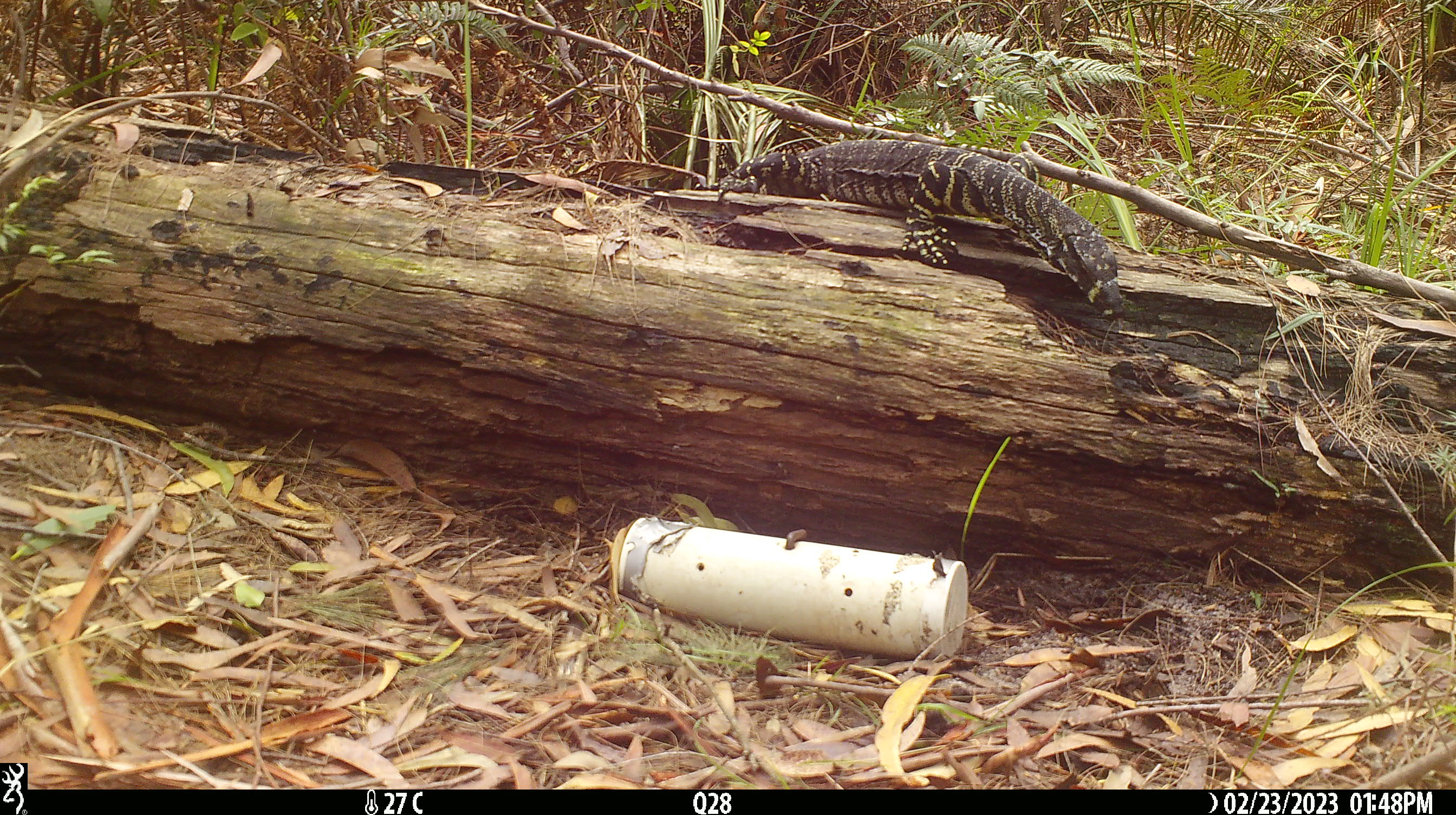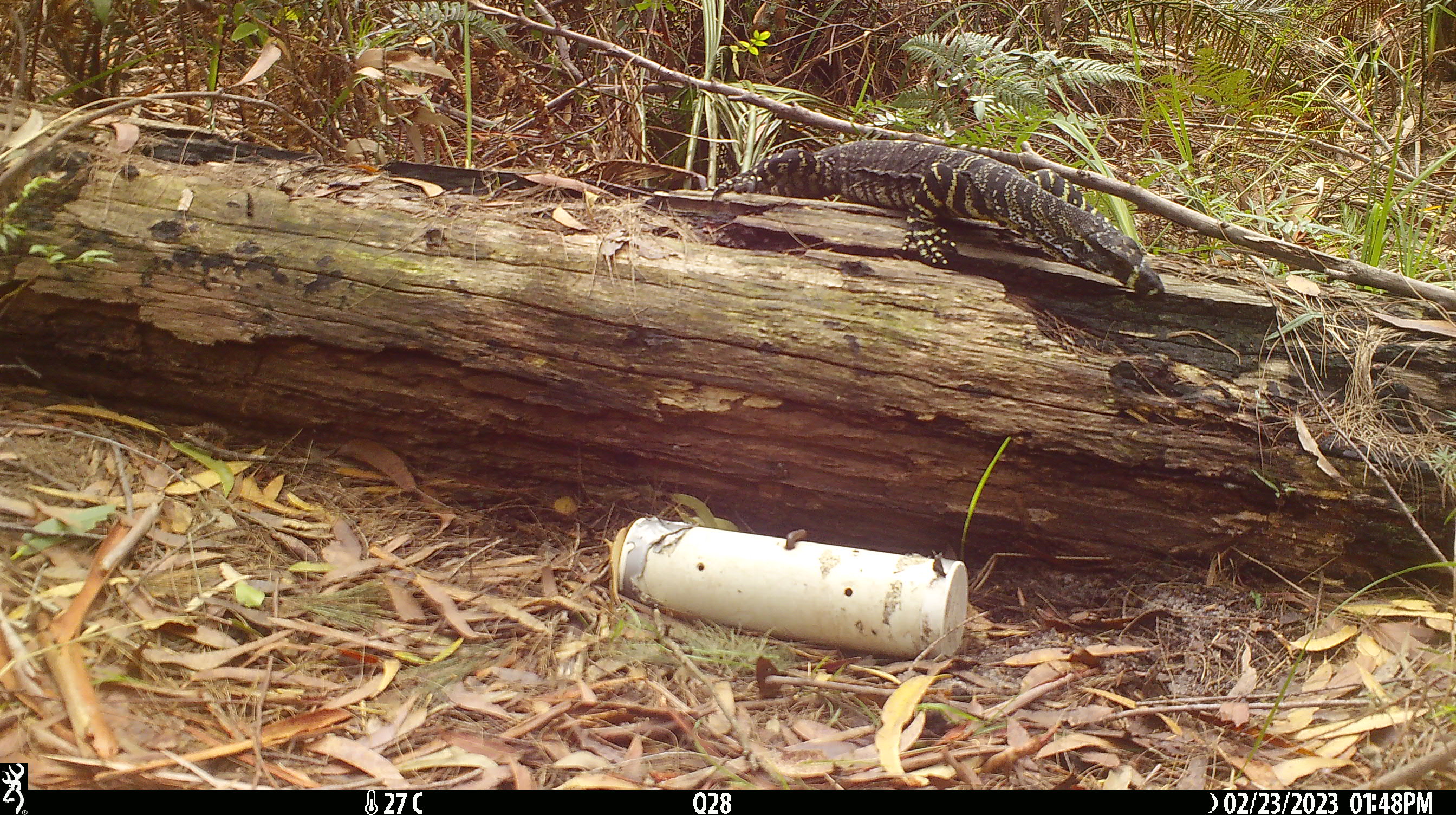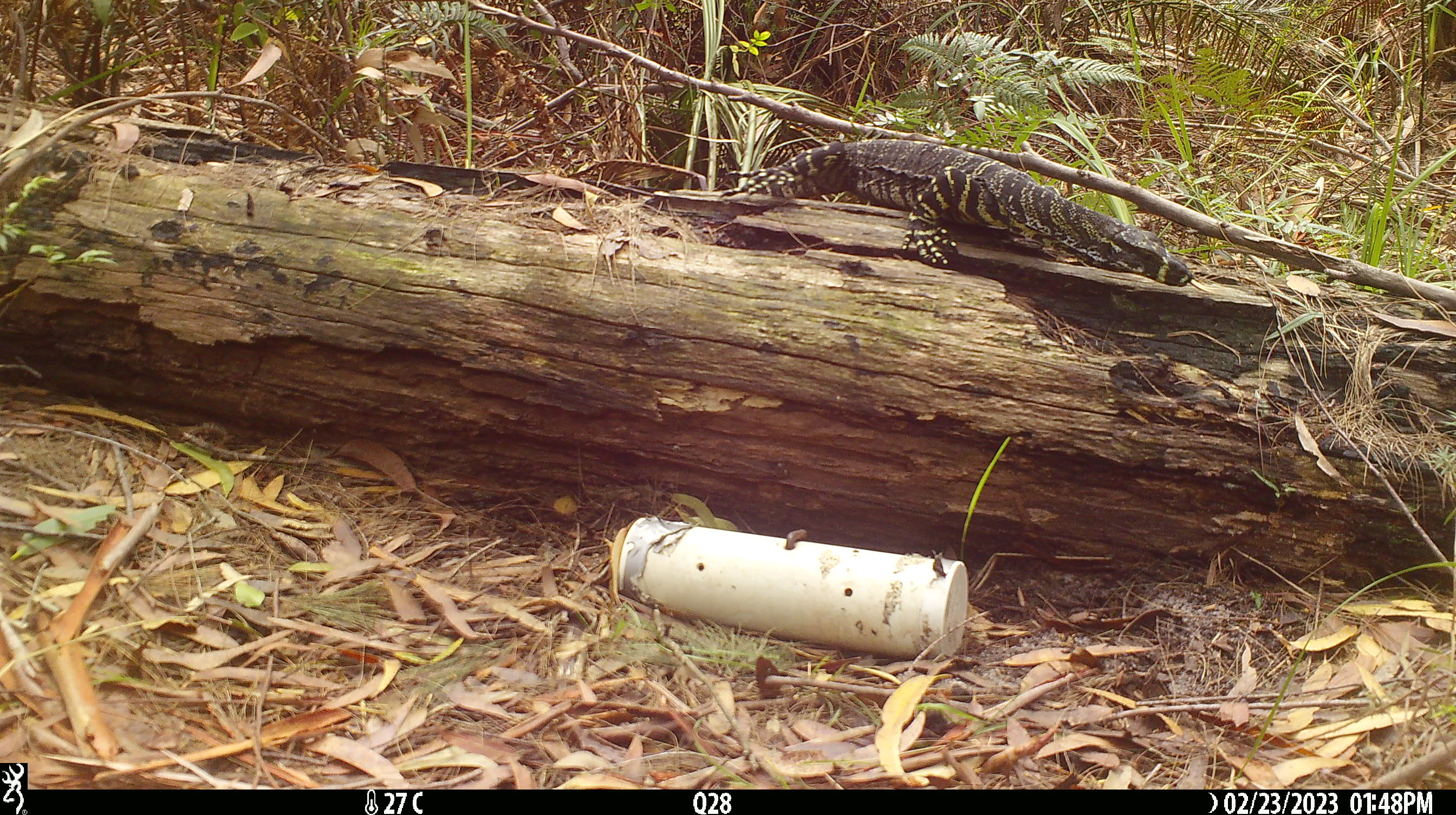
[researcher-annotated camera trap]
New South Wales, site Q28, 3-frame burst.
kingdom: Animalia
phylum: Chordata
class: Reptilia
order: Squamata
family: Varanidae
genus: Varanus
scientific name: Varanus varius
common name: lace monitor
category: goanna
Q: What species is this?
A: Goanna (lace monitor) (Varanus varius).